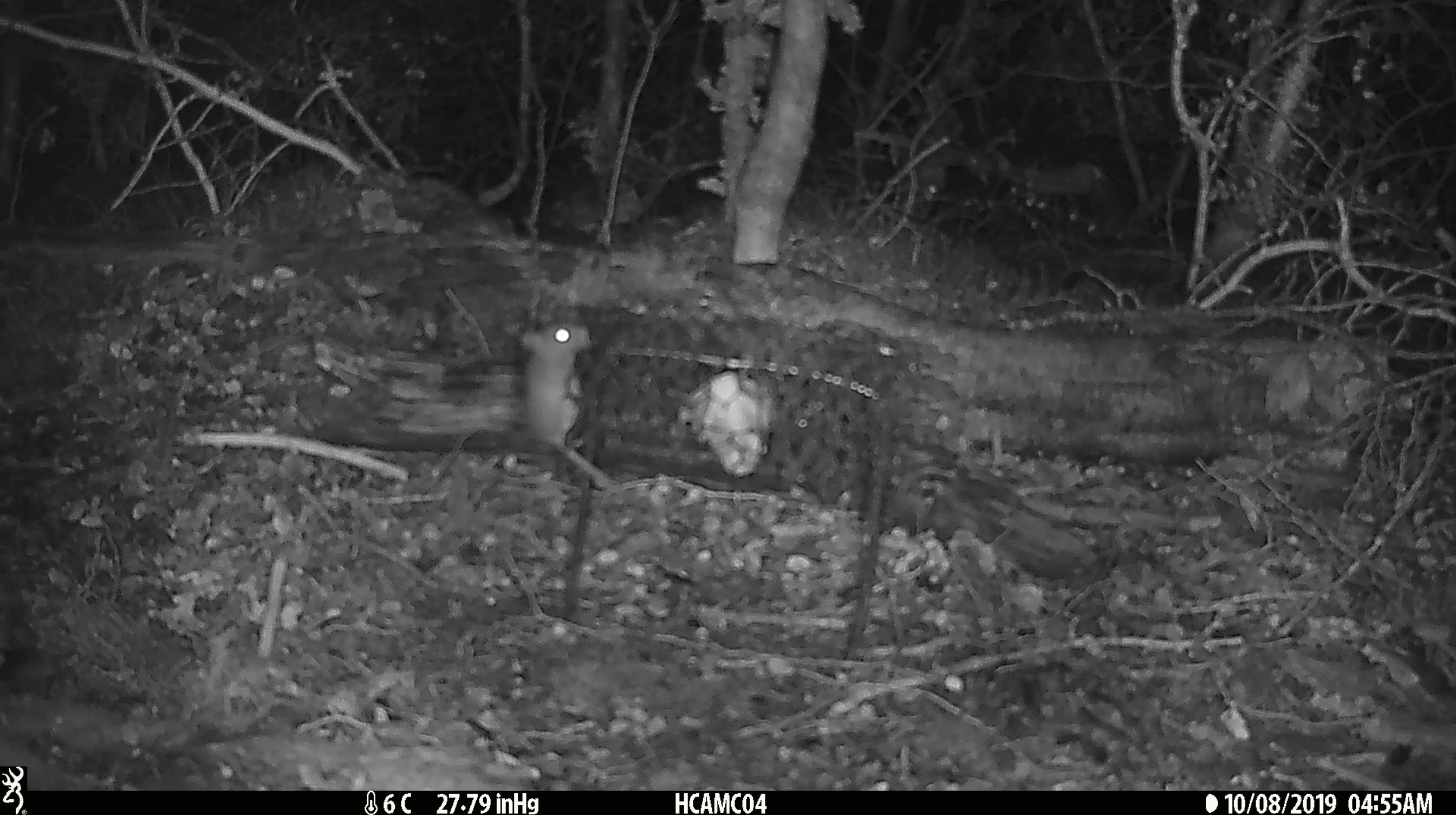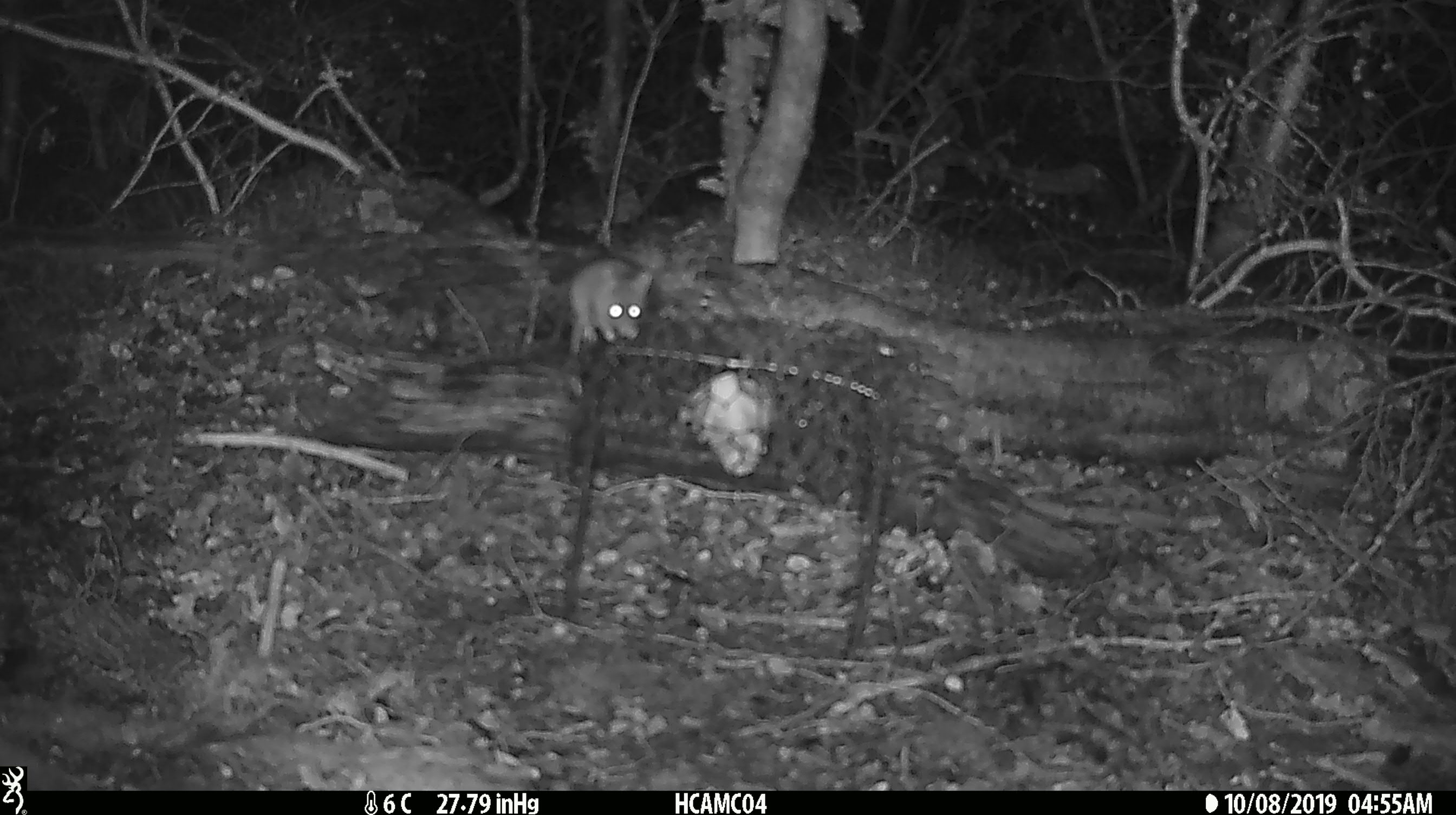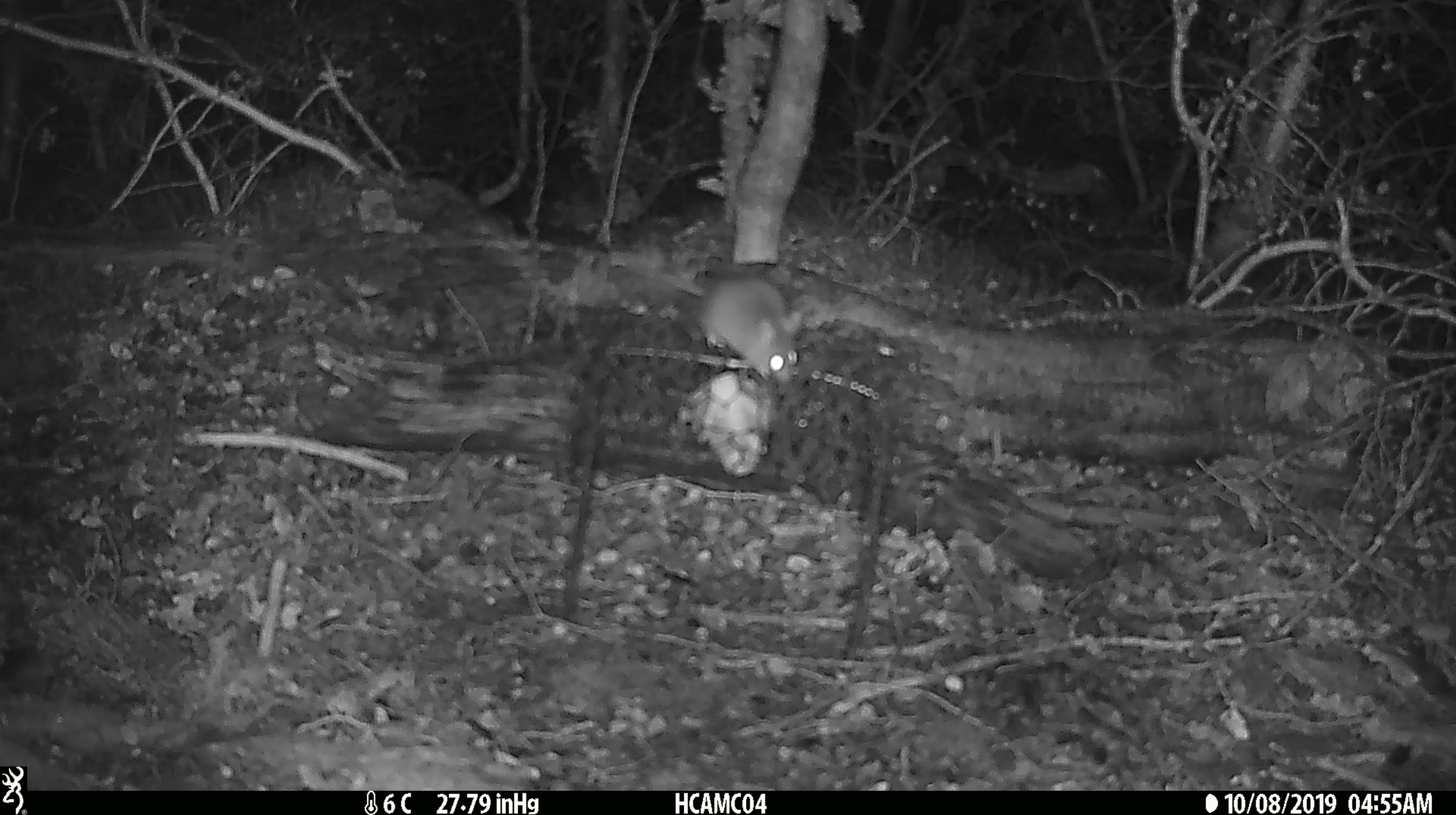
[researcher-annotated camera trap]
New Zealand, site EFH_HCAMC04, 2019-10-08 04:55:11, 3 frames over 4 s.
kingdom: Animalia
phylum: Chordata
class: Mammalia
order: Rodentia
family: Muridae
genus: Mus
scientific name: Mus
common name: mouse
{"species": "mouse (Mus)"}